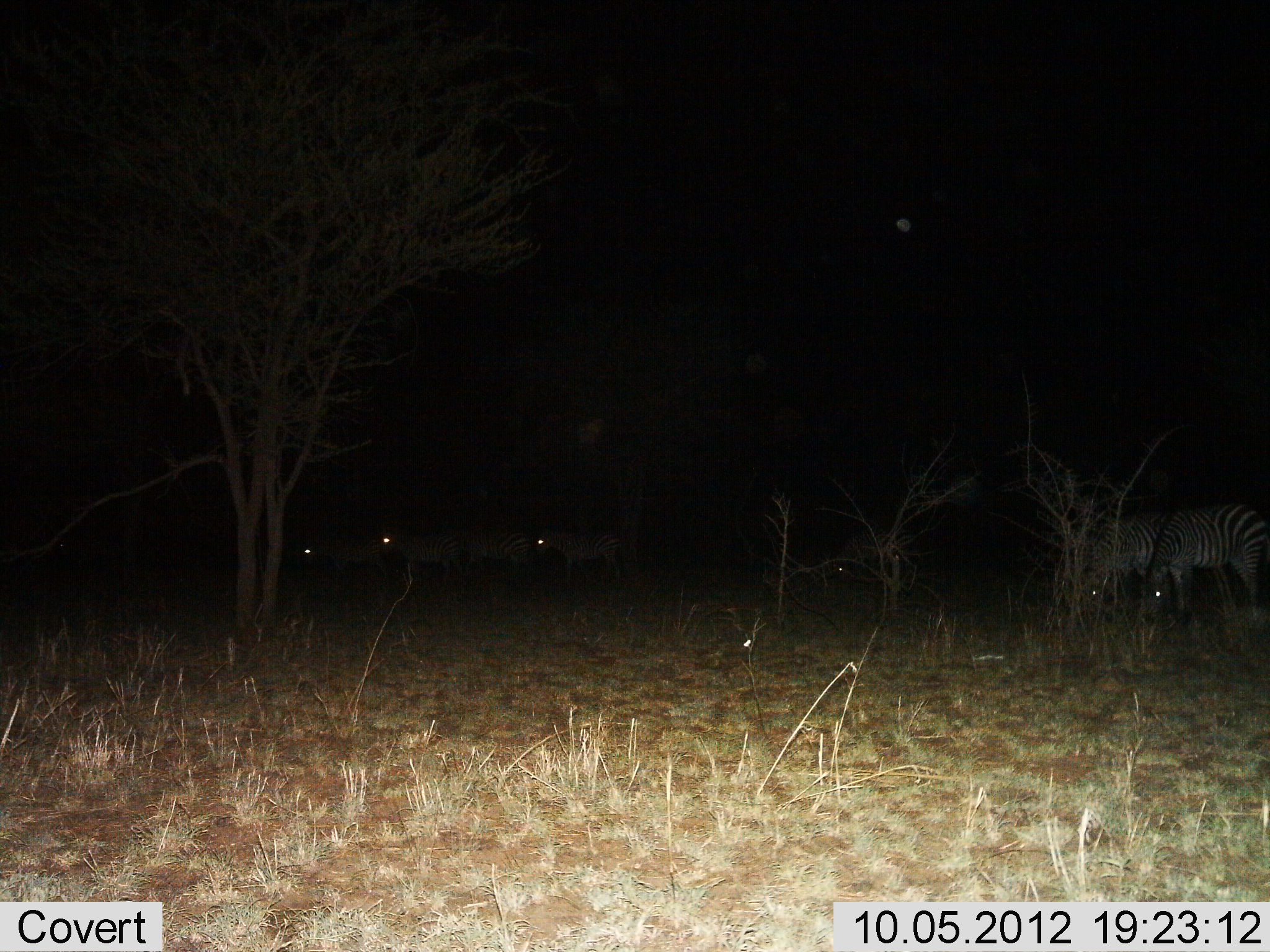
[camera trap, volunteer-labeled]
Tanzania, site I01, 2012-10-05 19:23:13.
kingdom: Animalia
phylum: Chordata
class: Mammalia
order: Perissodactyla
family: Equidae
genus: Equus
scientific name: Equus quagga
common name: plains zebra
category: zebra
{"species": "zebra (plains zebra) (Equus quagga)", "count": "7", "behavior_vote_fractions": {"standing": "90%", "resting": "0%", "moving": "0%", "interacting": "0%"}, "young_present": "0%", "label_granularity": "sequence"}